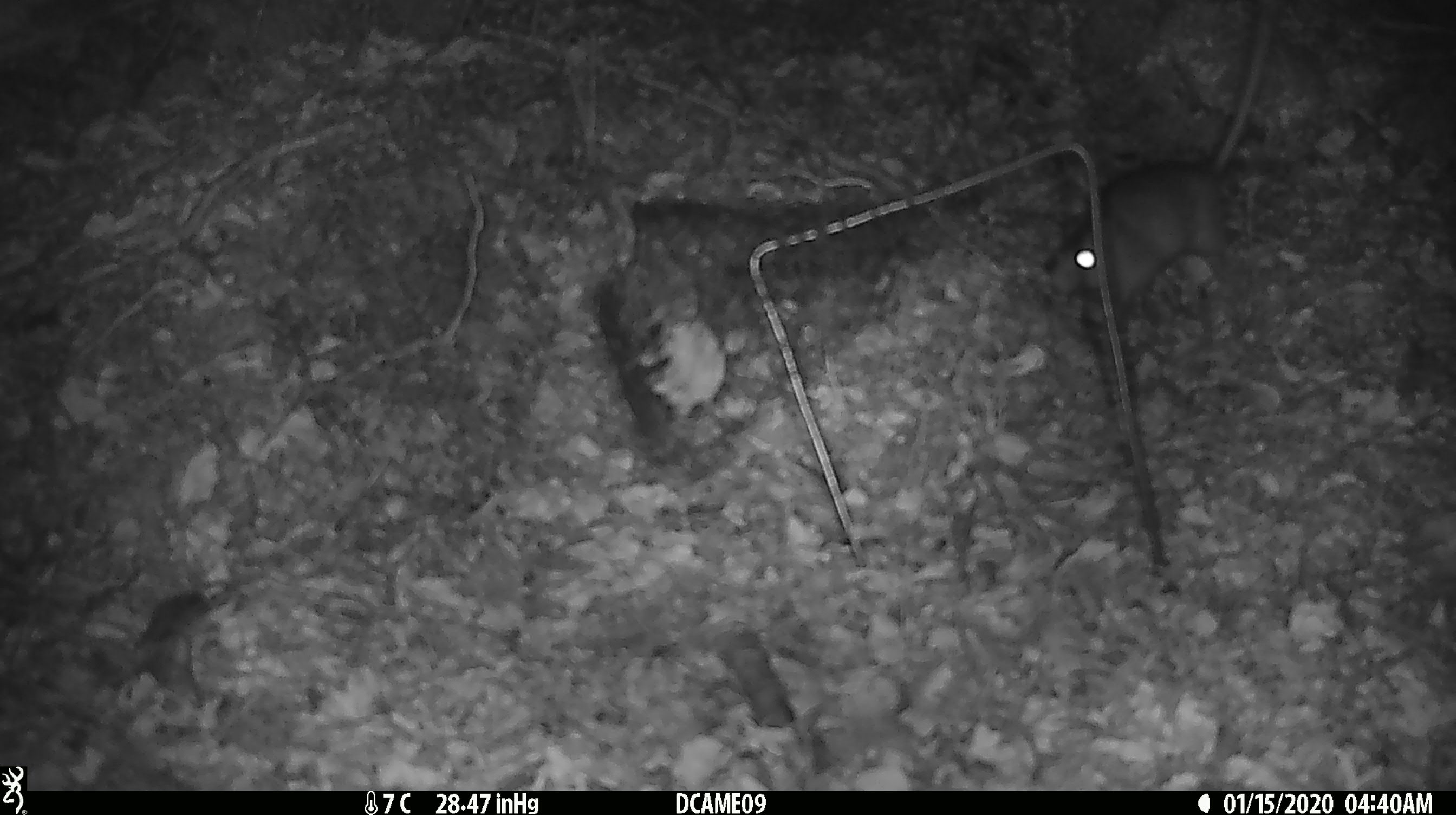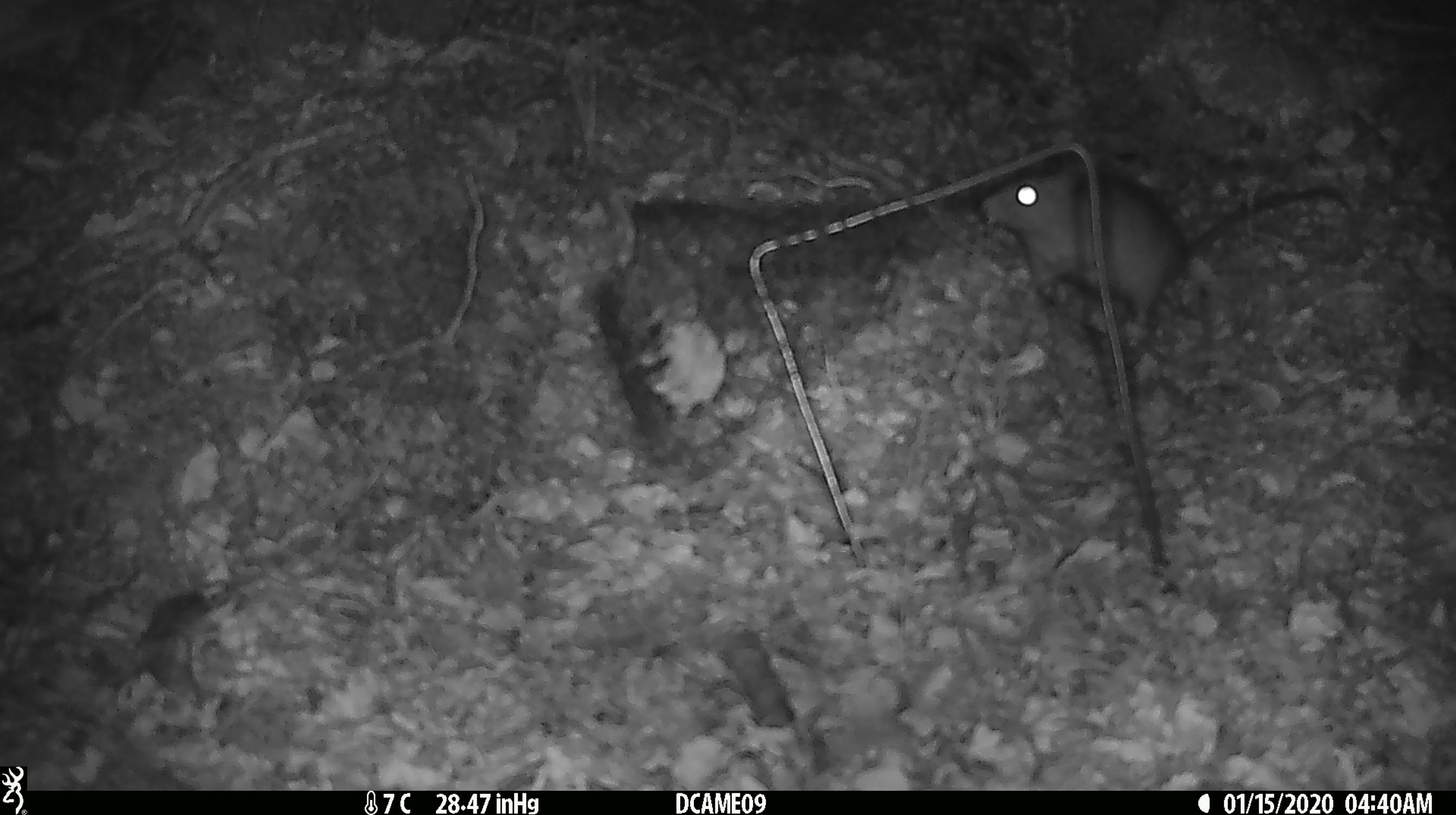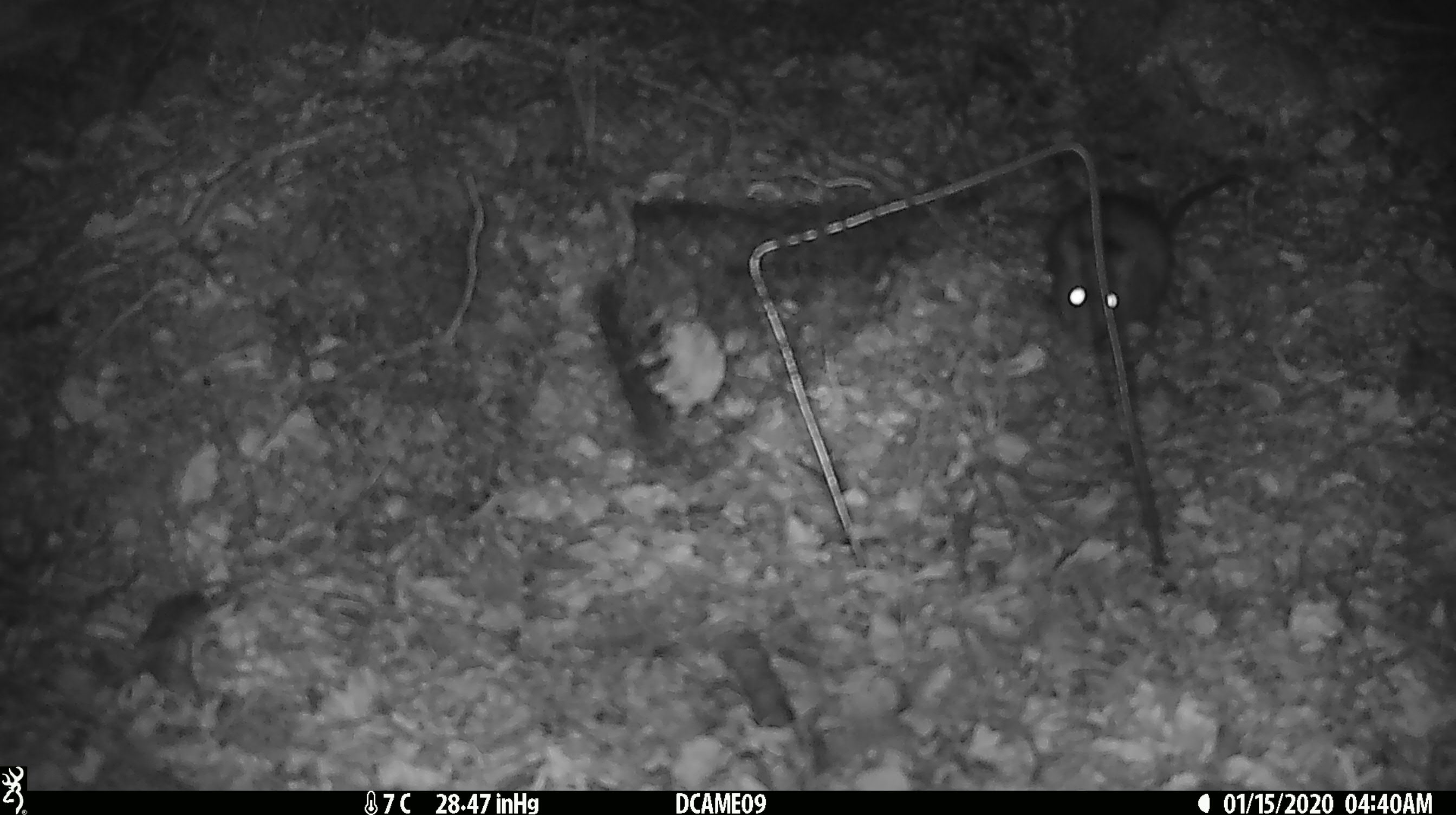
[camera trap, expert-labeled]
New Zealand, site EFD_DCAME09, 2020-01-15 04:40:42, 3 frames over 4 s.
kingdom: Animalia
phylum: Chordata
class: Mammalia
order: Rodentia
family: Muridae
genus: Rattus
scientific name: Rattus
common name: rat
Rat (Rattus).